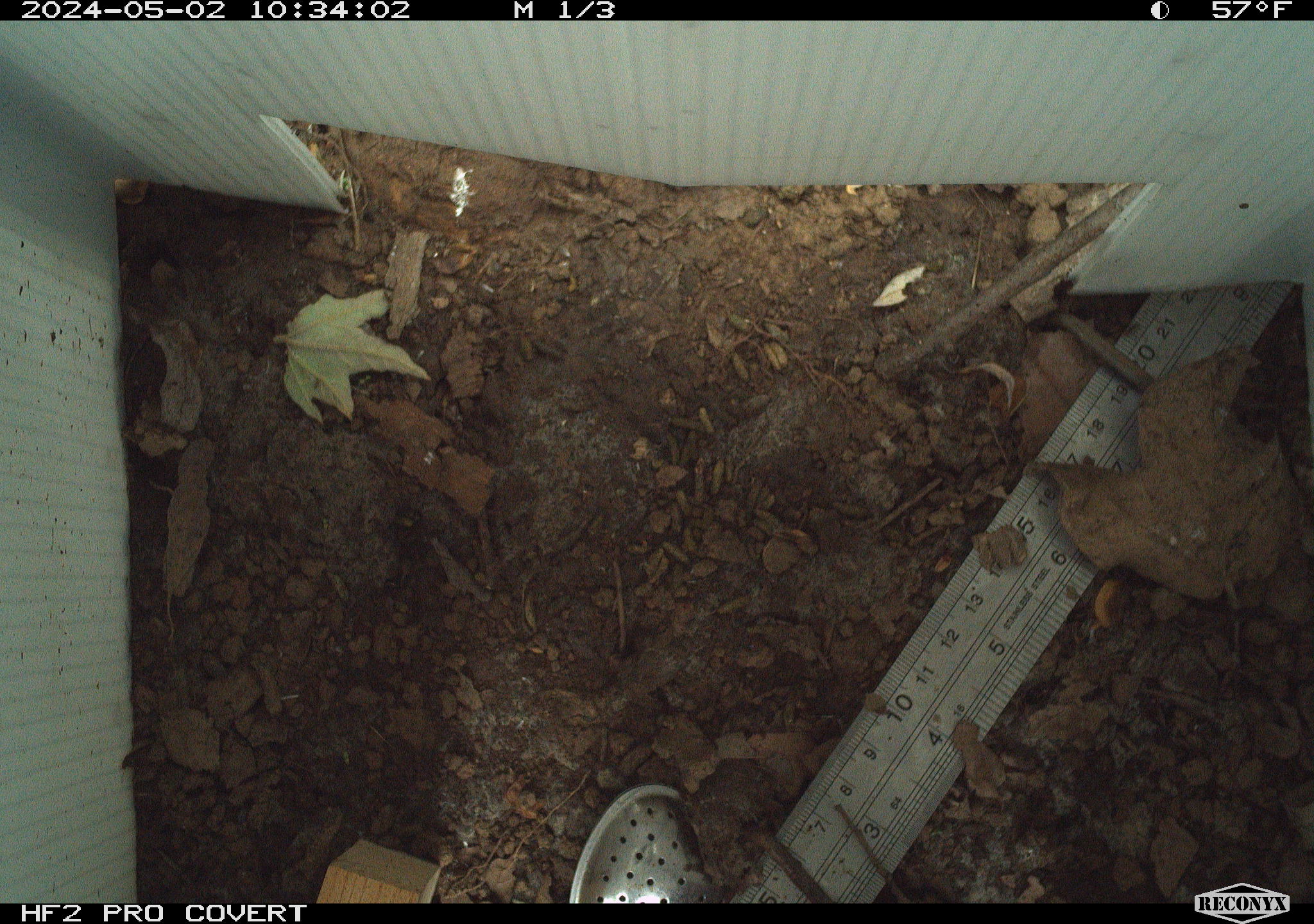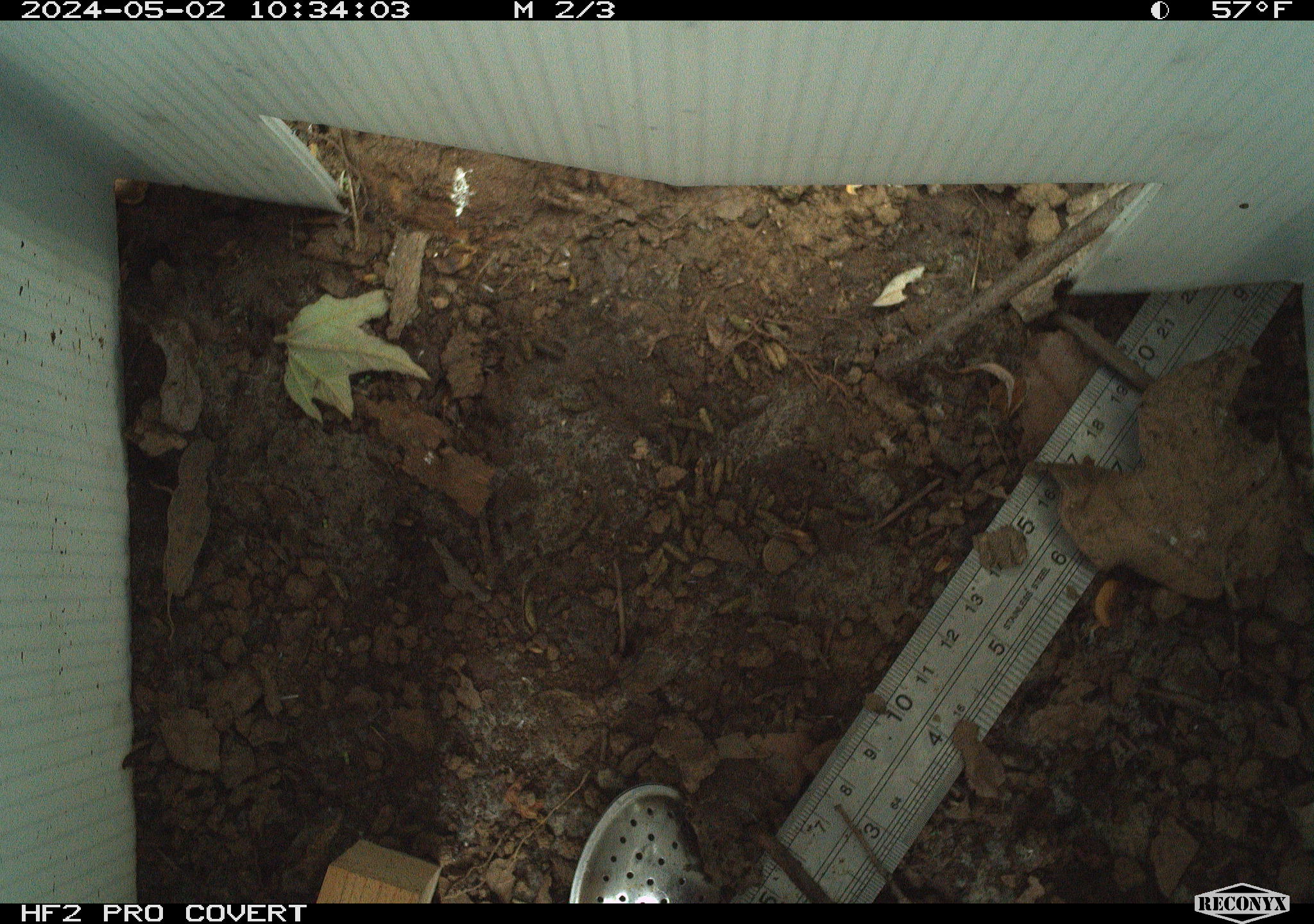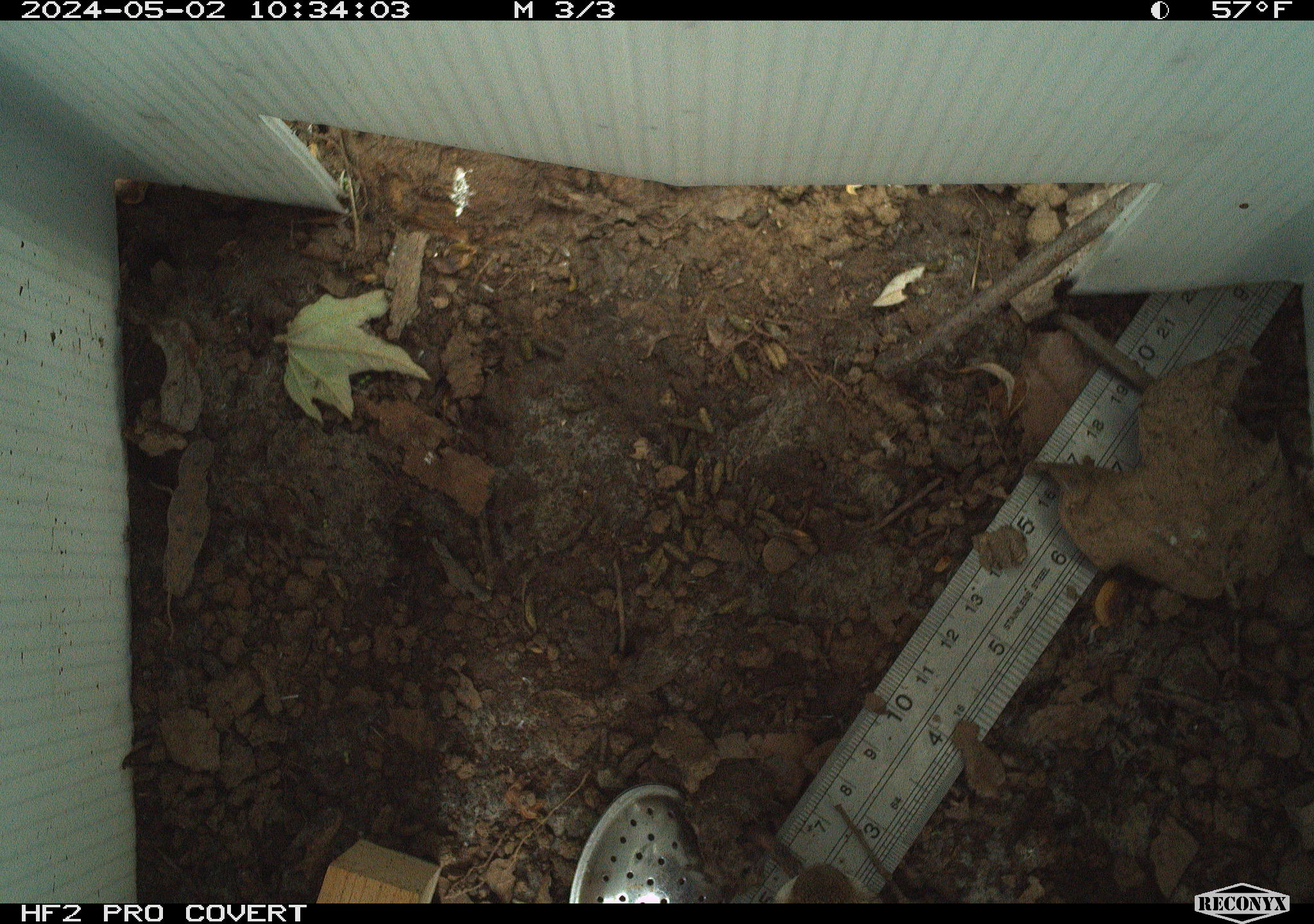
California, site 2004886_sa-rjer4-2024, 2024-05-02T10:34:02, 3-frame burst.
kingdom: Animalia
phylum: Chordata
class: Mammalia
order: Lagomorpha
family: Leporidae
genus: Sylvilagus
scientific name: Sylvilagus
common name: cottontail rabbits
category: sylvilagus species